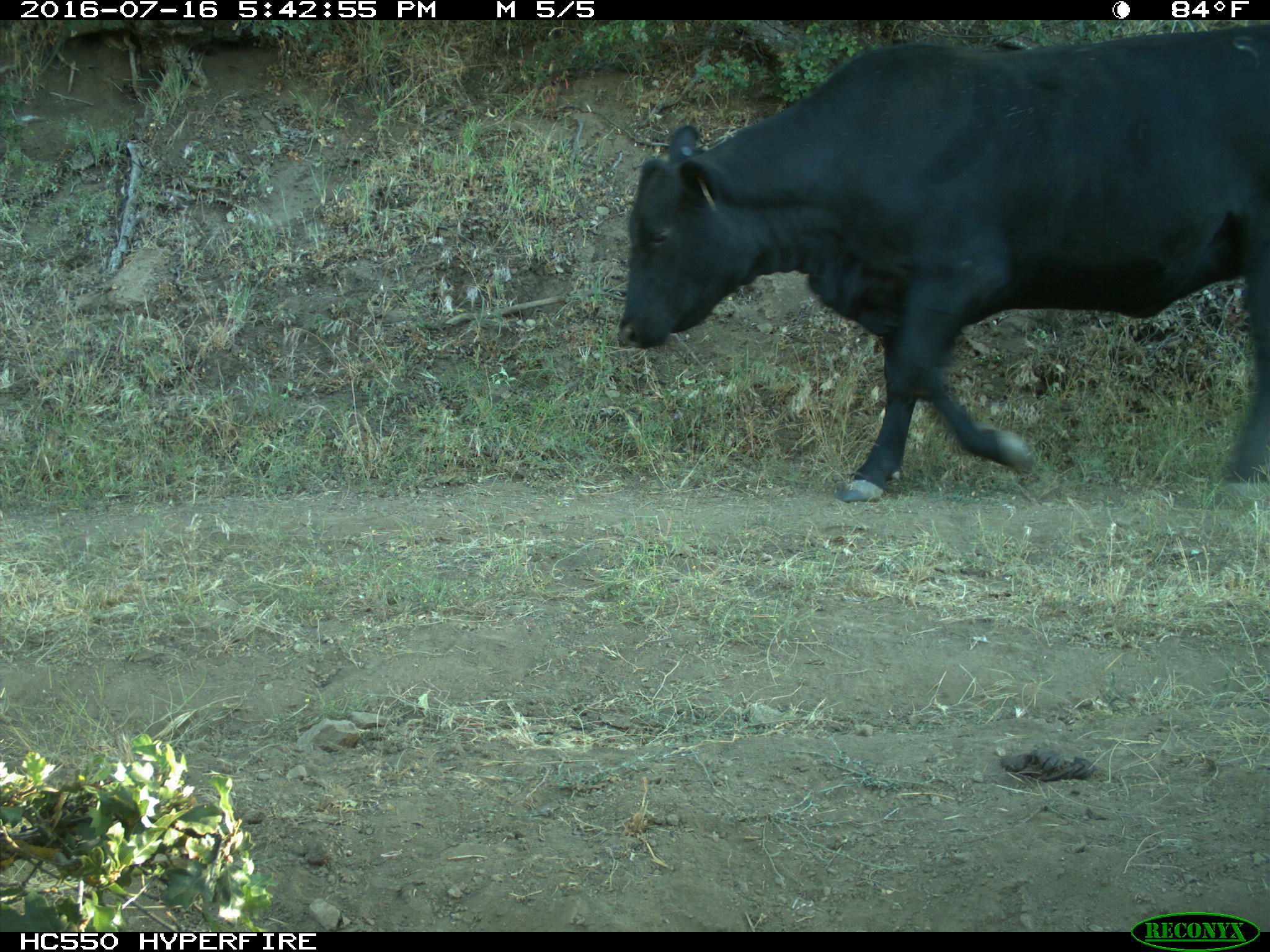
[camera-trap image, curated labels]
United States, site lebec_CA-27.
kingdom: Animalia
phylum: Chordata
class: Mammalia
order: Artiodactyla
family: Bovidae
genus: Bos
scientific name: Bos taurus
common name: domestic cow